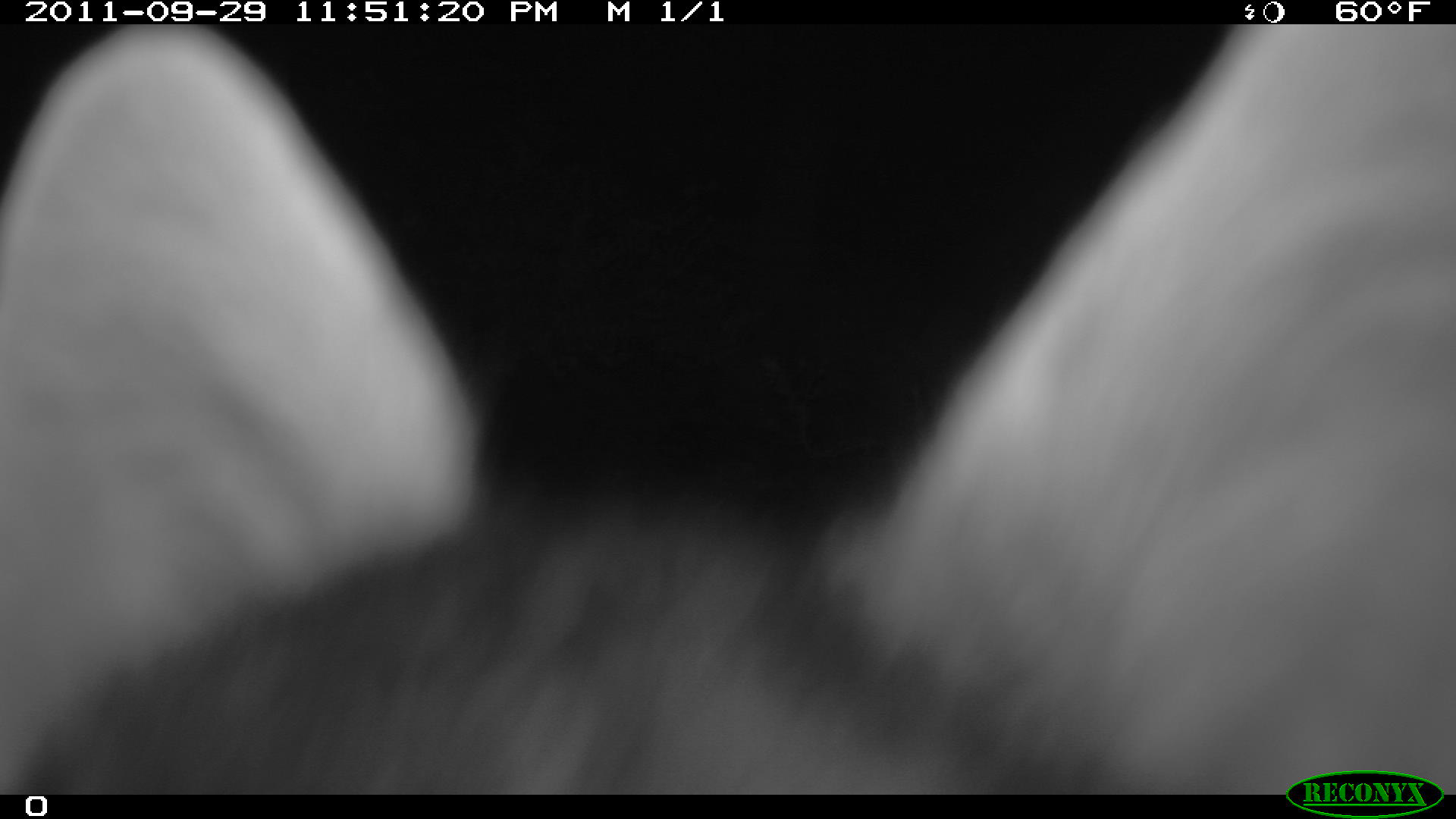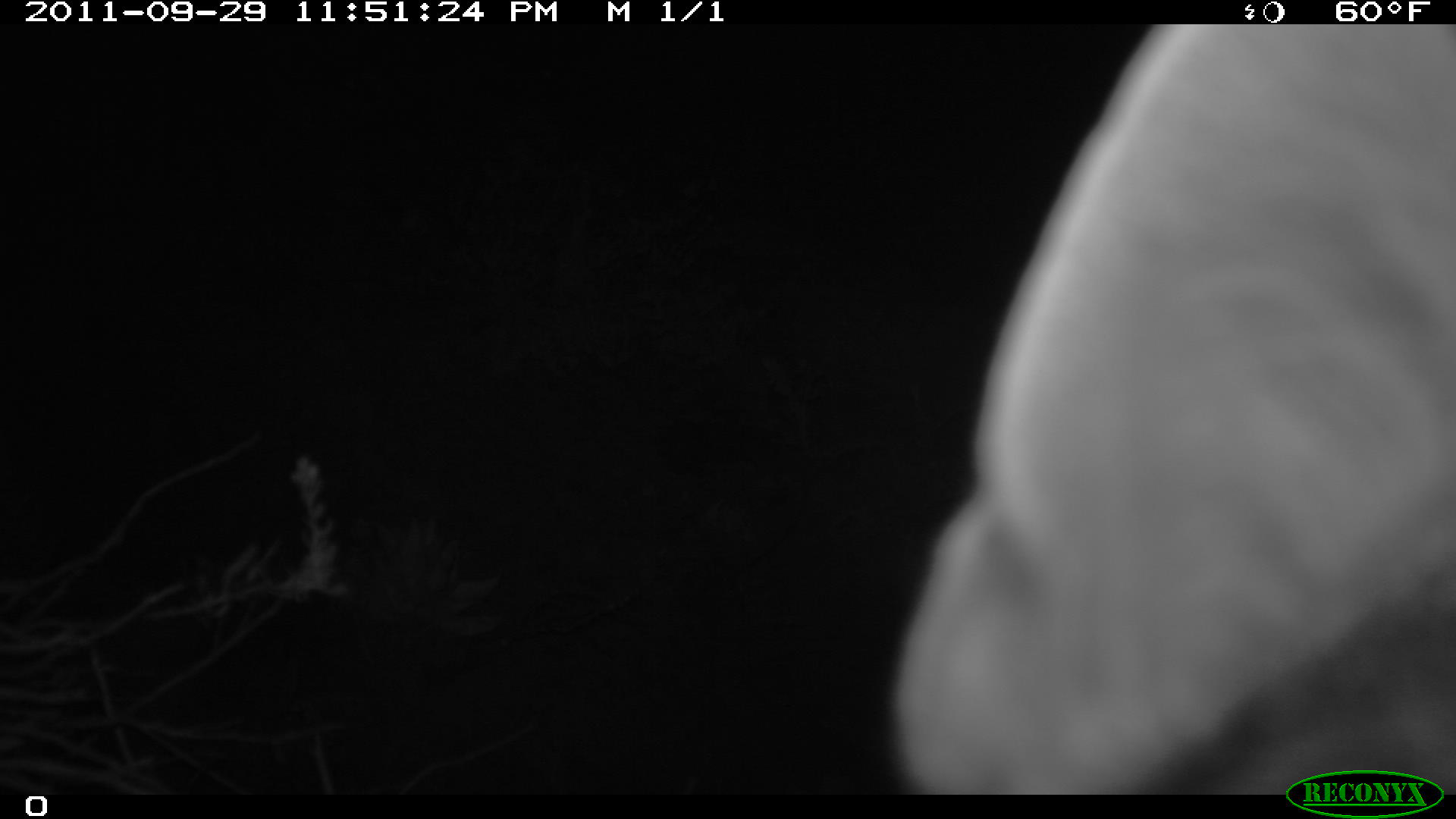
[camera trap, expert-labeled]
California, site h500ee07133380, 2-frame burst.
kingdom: Animalia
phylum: Chordata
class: Mammalia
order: Carnivora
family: Canidae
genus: Urocyon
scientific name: Urocyon littoralis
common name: island fox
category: fox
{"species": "fox (island fox) (Urocyon littoralis)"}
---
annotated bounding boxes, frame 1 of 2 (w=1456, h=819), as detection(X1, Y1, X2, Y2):
fox: detection(0, 24, 1455, 794)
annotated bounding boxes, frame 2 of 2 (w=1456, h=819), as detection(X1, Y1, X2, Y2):
fox: detection(886, 23, 1455, 795)